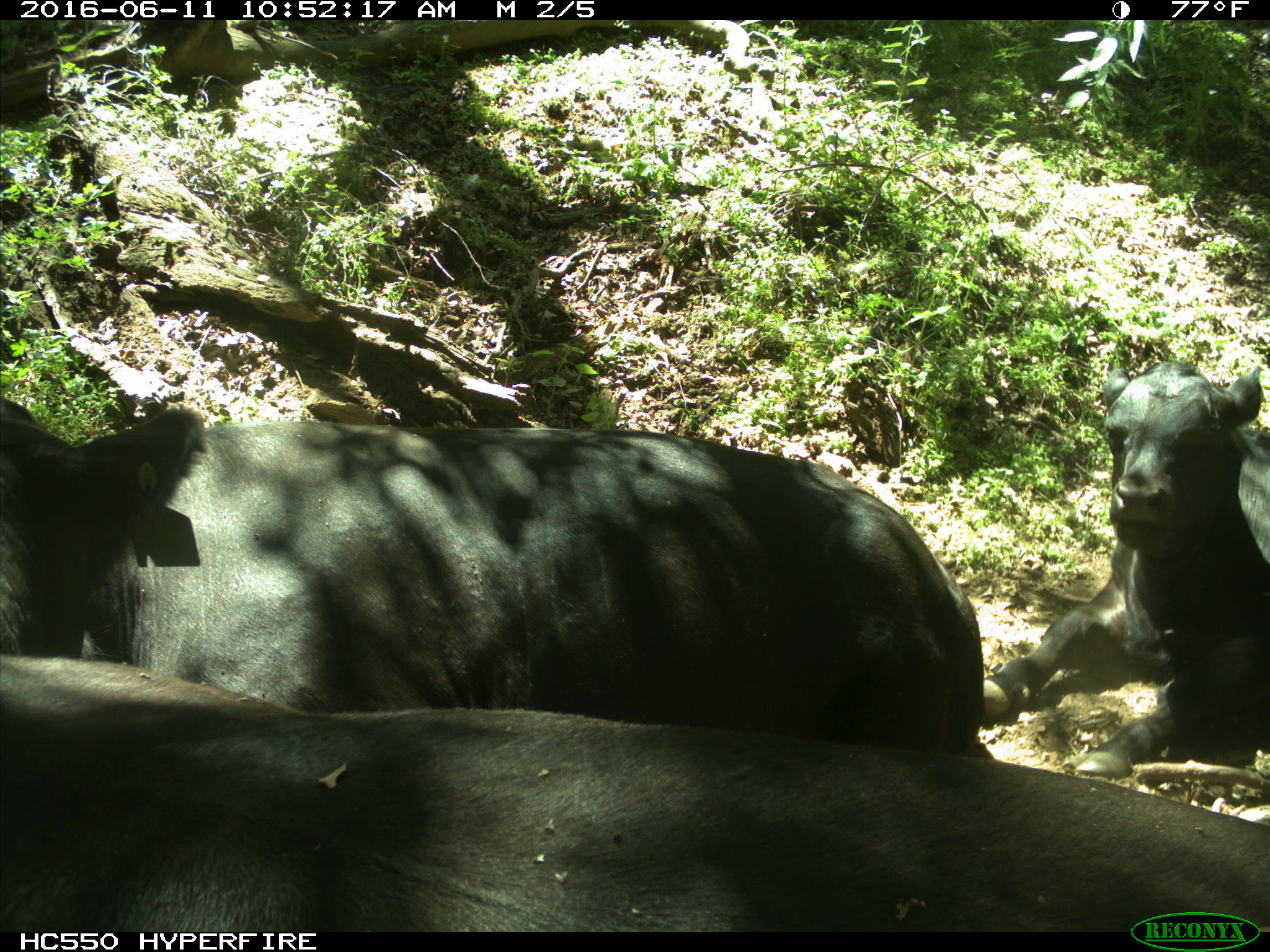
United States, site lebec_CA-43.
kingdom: Animalia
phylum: Chordata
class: Mammalia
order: Artiodactyla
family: Bovidae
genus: Bos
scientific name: Bos taurus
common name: domestic cow